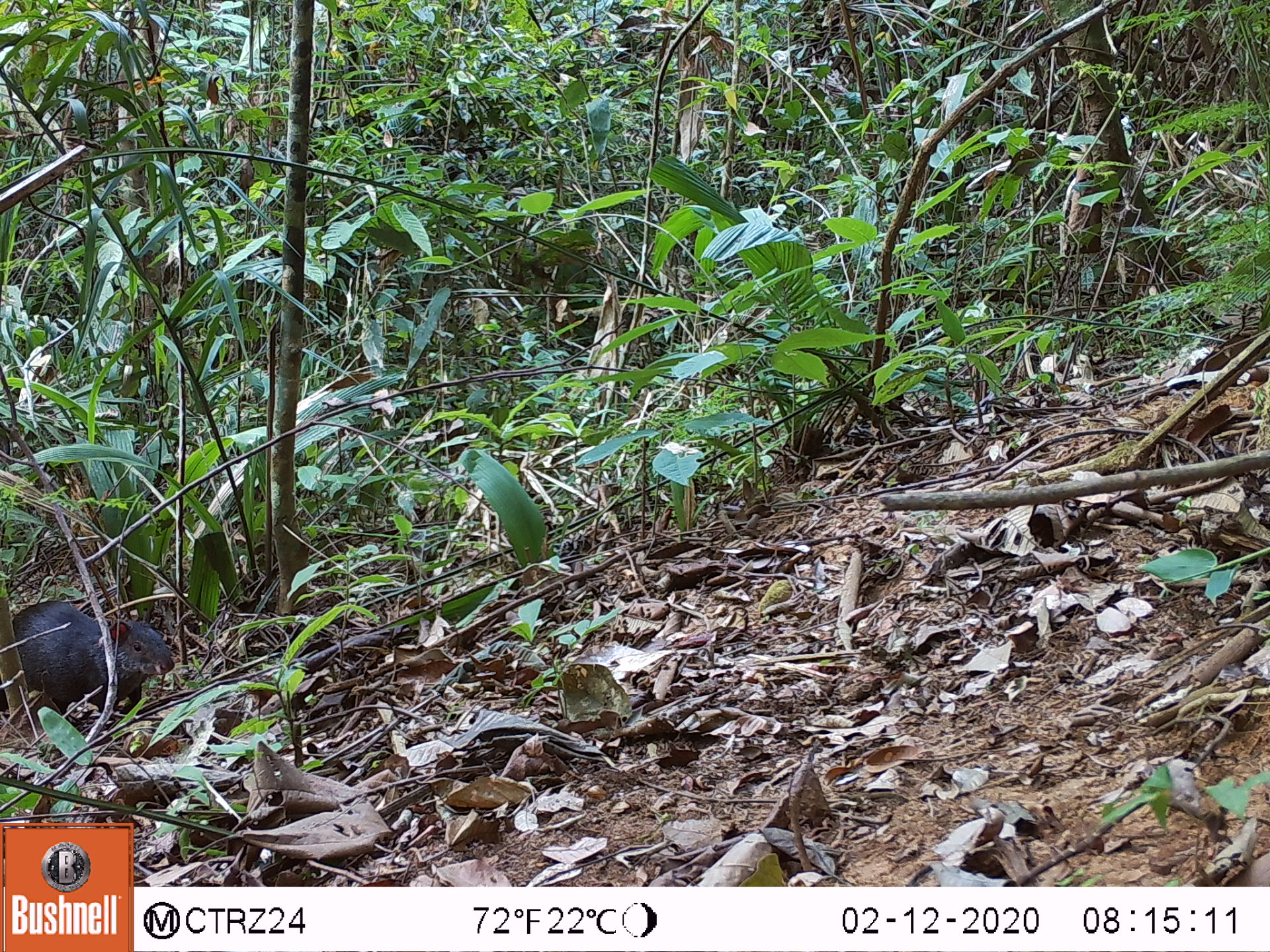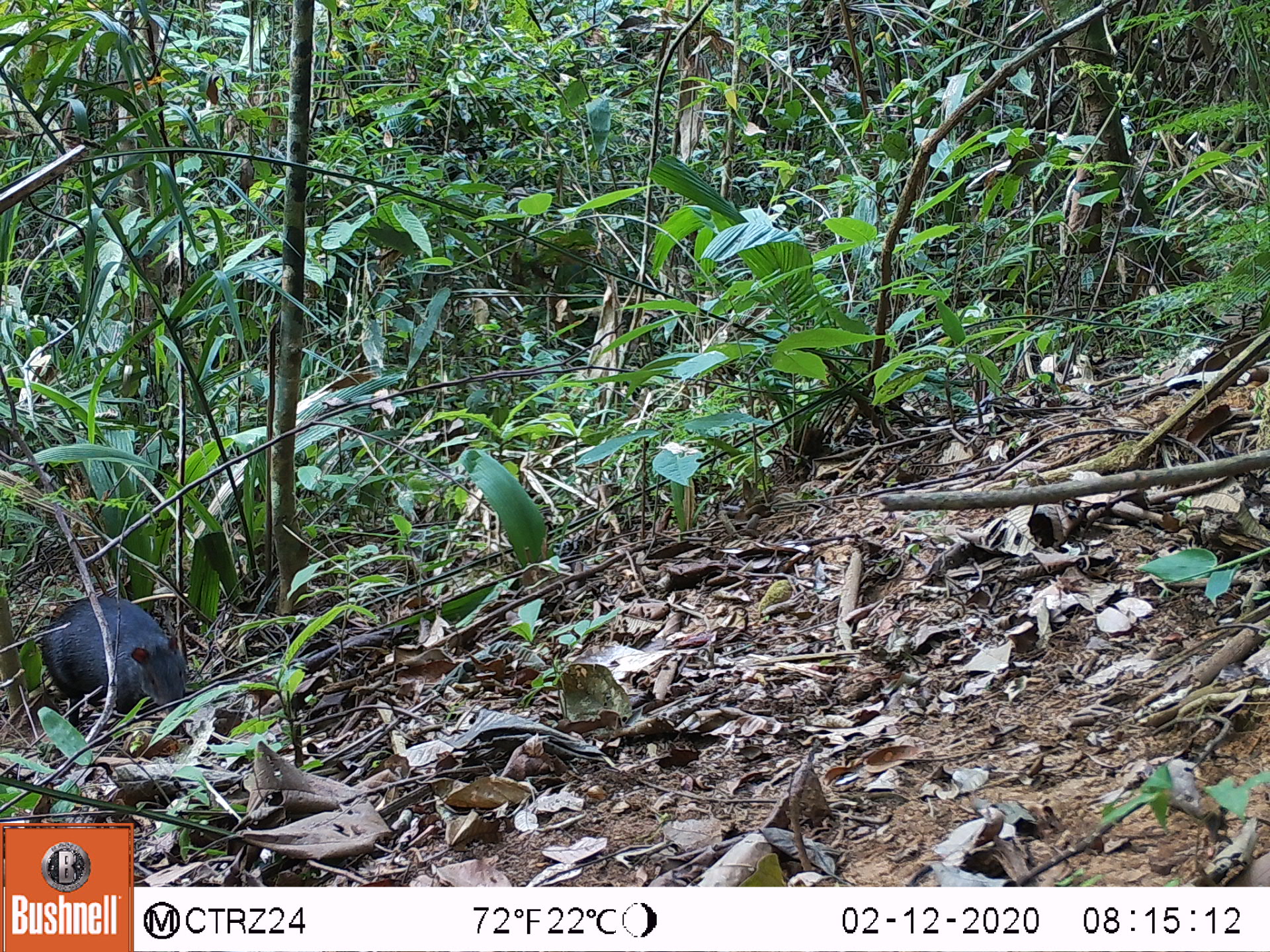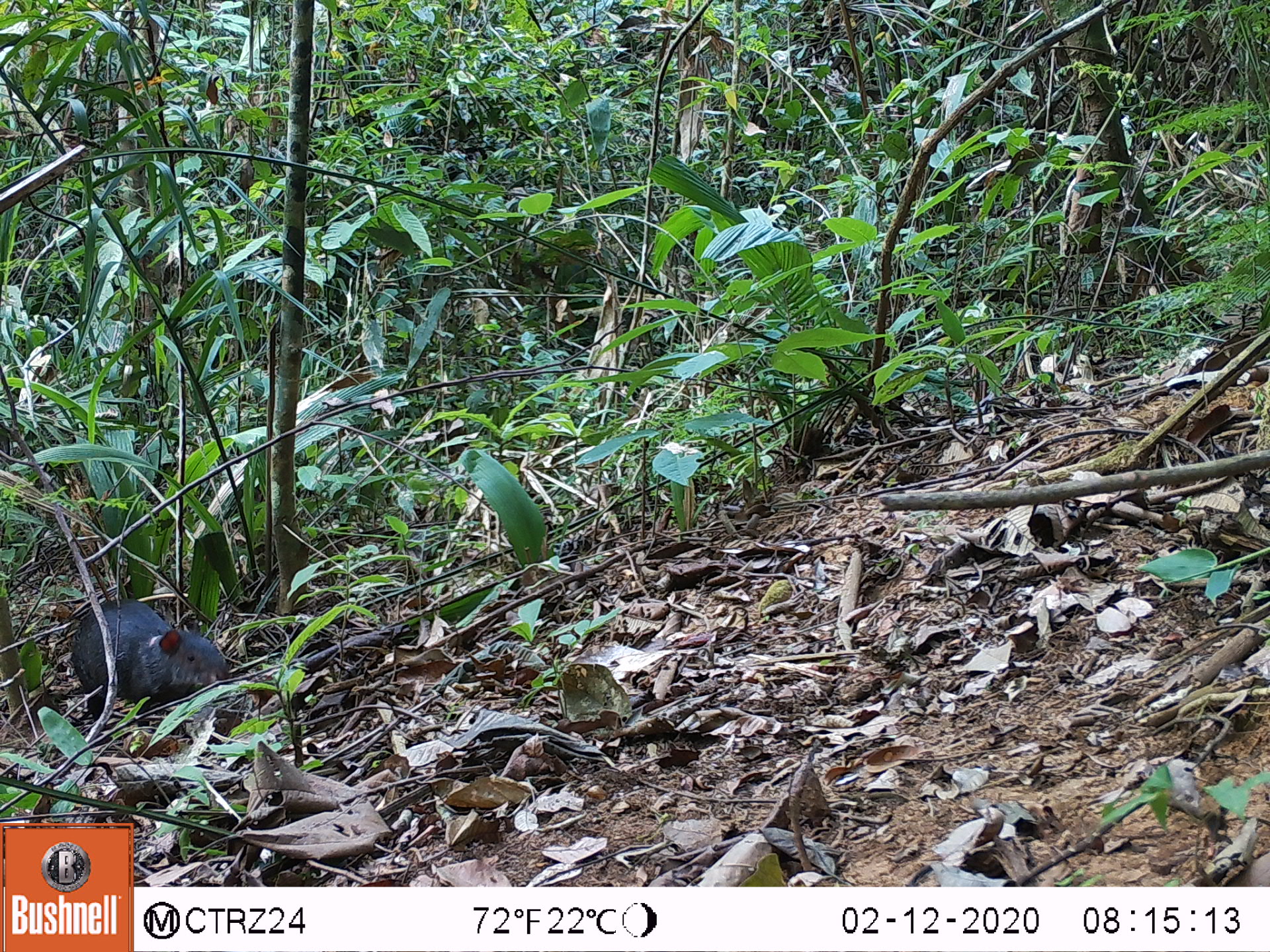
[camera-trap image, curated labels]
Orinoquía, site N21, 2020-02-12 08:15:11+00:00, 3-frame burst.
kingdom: Animalia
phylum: Chordata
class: Mammalia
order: Rodentia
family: Dasyproctidae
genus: Dasyprocta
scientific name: Dasyprocta fuliginosa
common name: black agouti